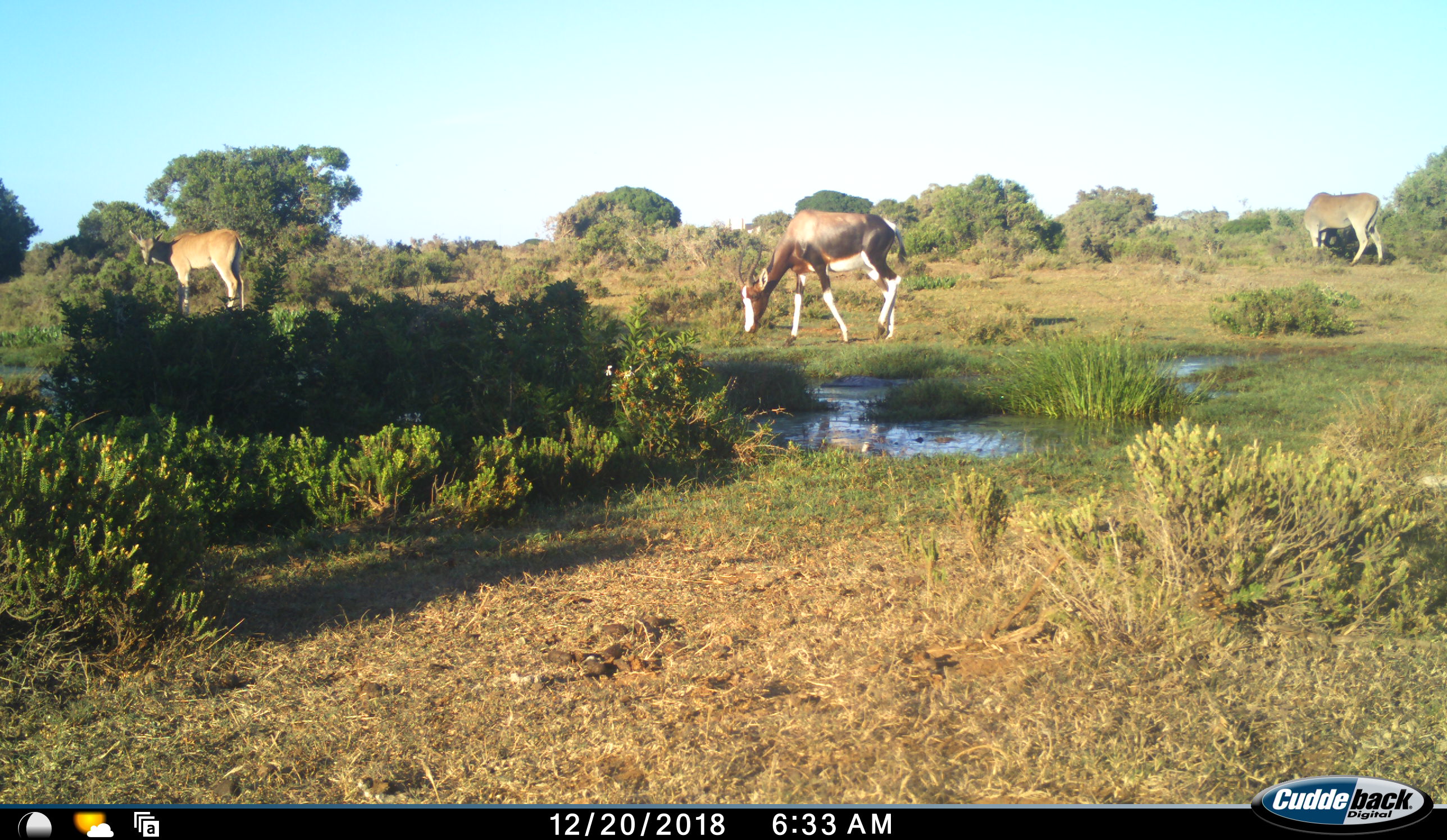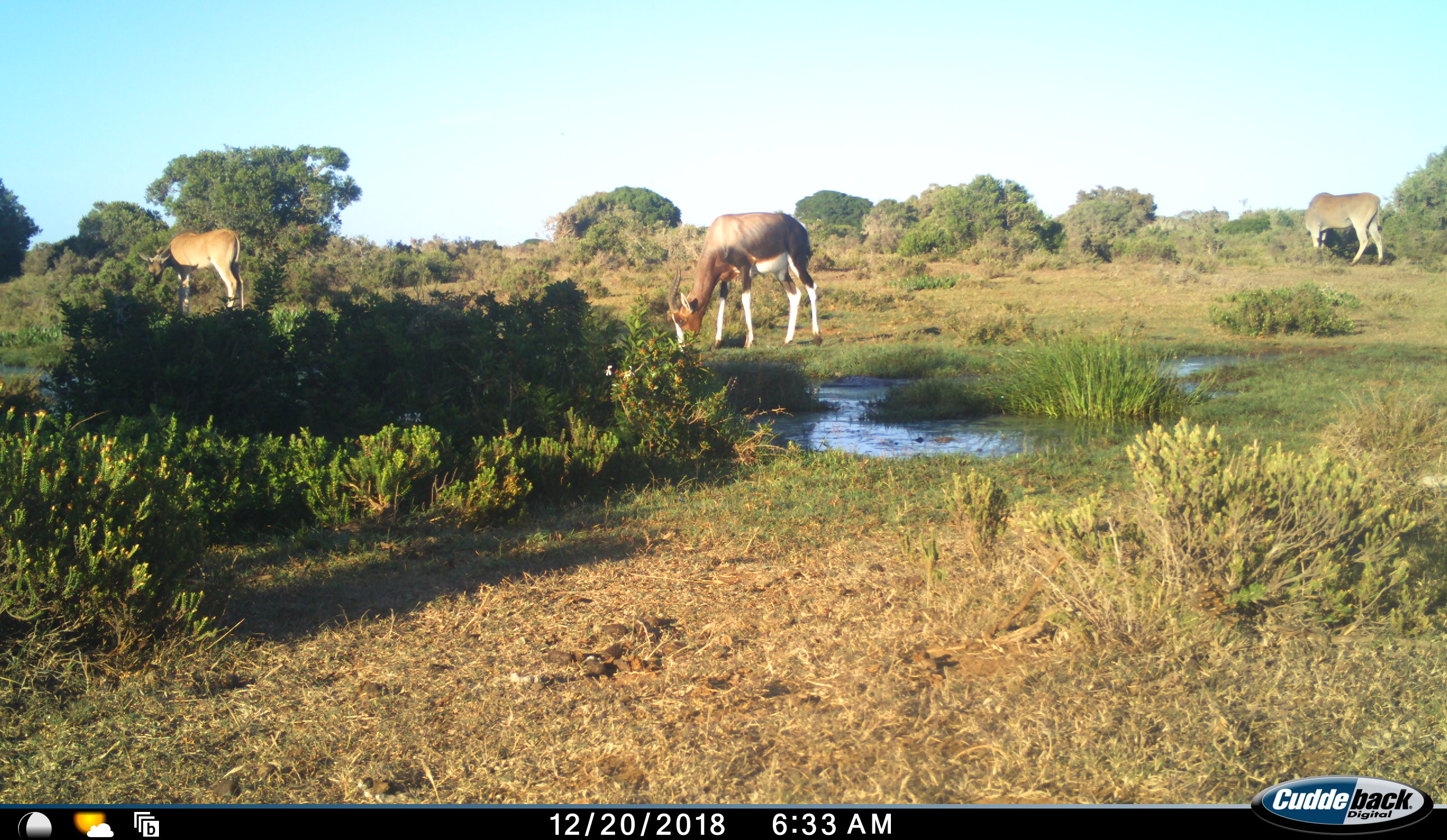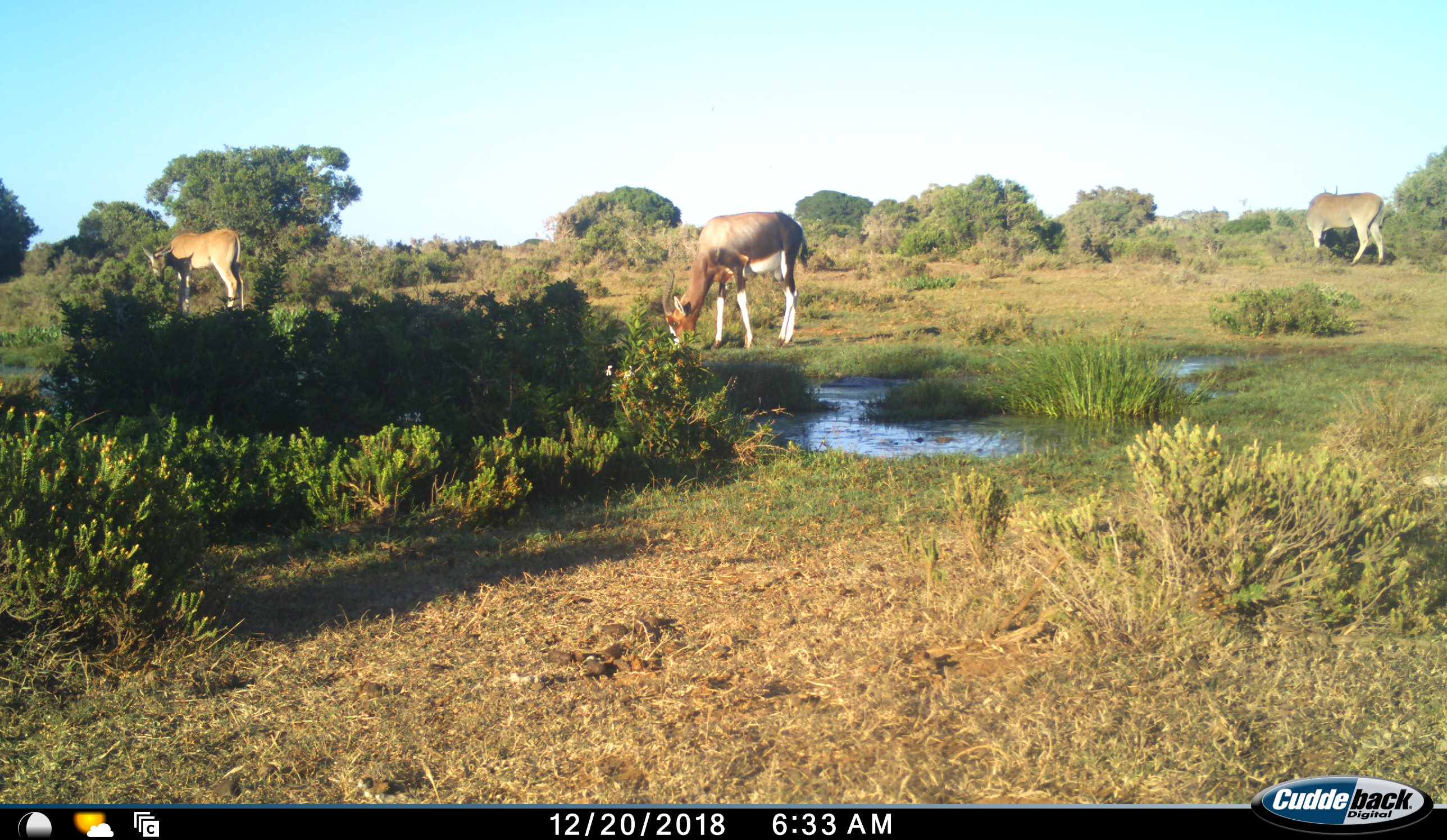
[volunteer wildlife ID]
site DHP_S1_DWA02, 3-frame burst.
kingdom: Animalia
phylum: Chordata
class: Mammalia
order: Artiodactyla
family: Bovidae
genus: Damaliscus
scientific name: Damaliscus pygargus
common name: bontebok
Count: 1.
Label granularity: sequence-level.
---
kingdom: Animalia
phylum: Chordata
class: Mammalia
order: Artiodactyla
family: Bovidae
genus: Tragelaphus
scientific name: Tragelaphus oryx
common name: eland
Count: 2.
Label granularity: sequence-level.